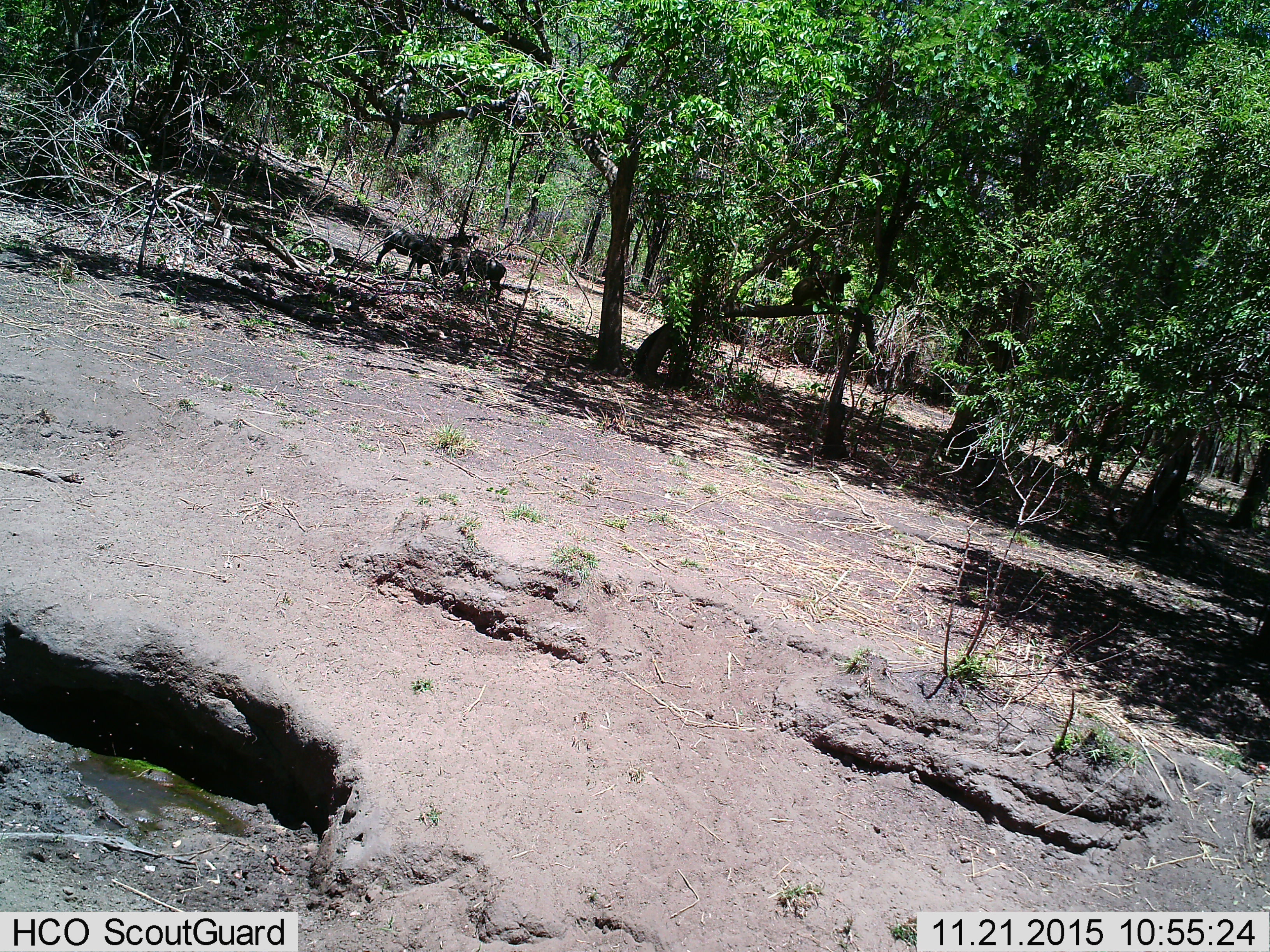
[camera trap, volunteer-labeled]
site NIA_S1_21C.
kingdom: Animalia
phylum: Chordata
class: Mammalia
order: Artiodactyla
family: Suidae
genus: Phacochoerus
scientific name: Phacochoerus africanus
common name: warthog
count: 2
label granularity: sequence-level